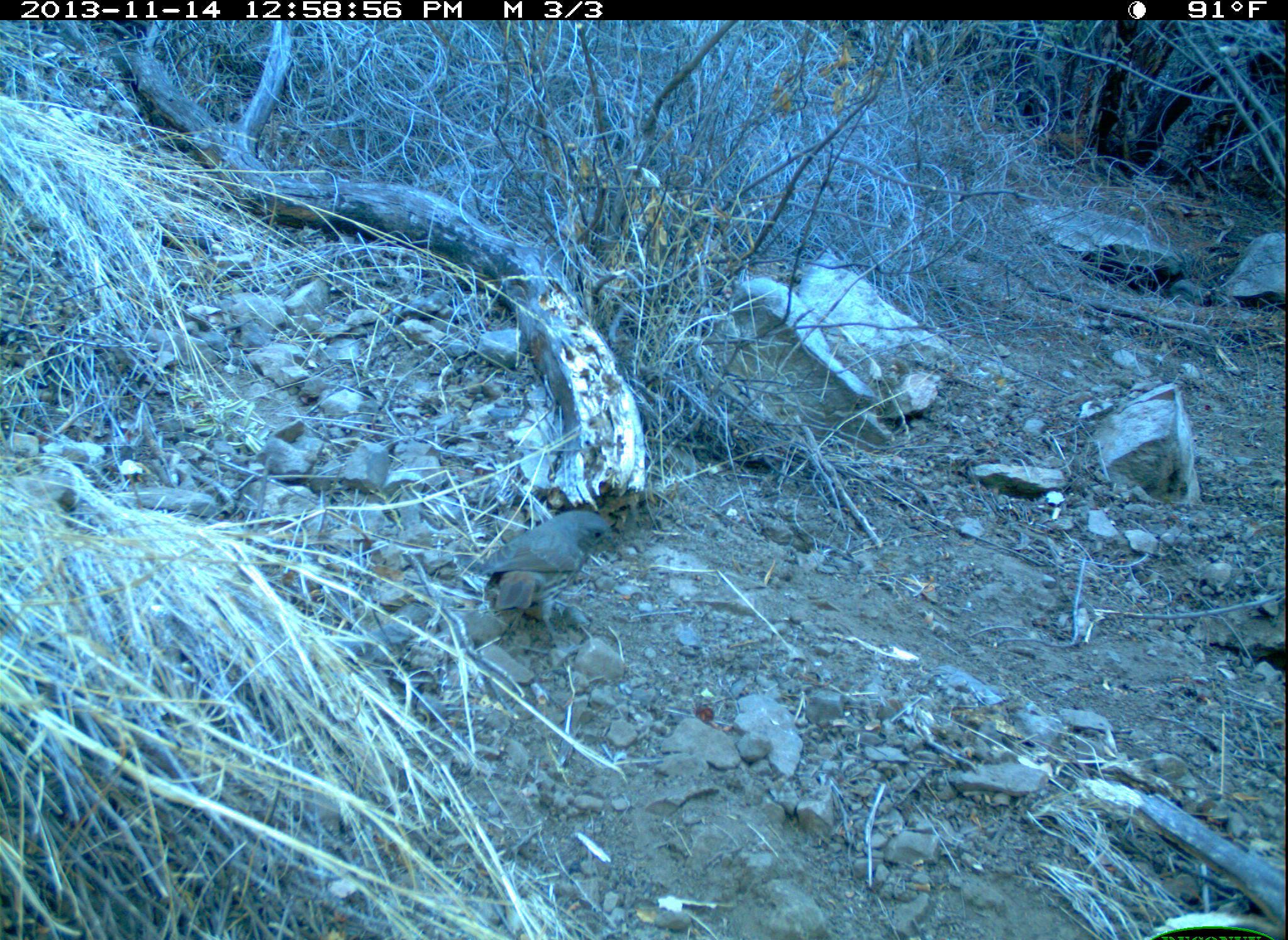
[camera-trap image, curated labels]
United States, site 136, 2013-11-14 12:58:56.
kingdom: Animalia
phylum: Chordata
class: Aves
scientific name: Aves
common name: bird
Bird (Aves).